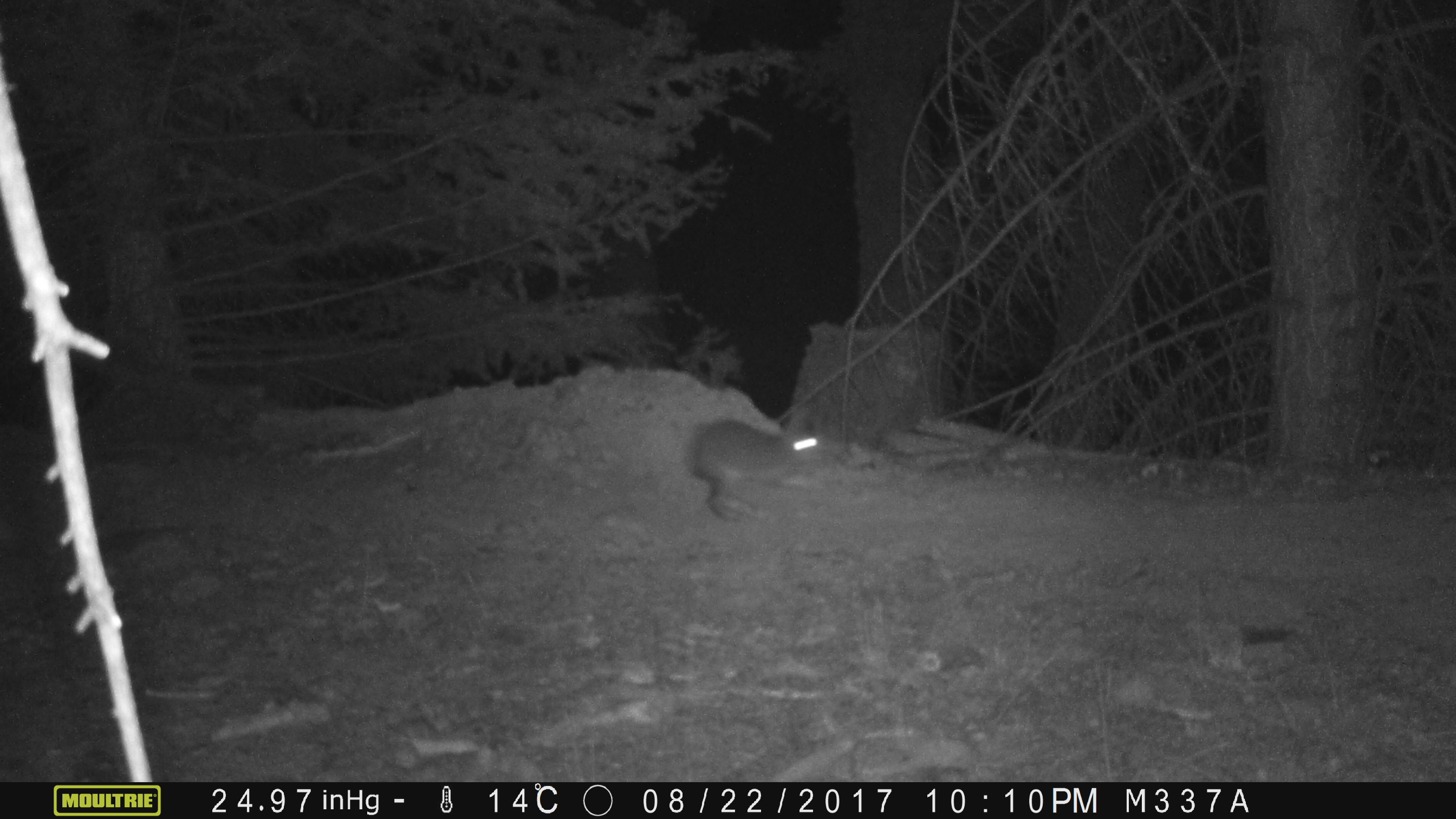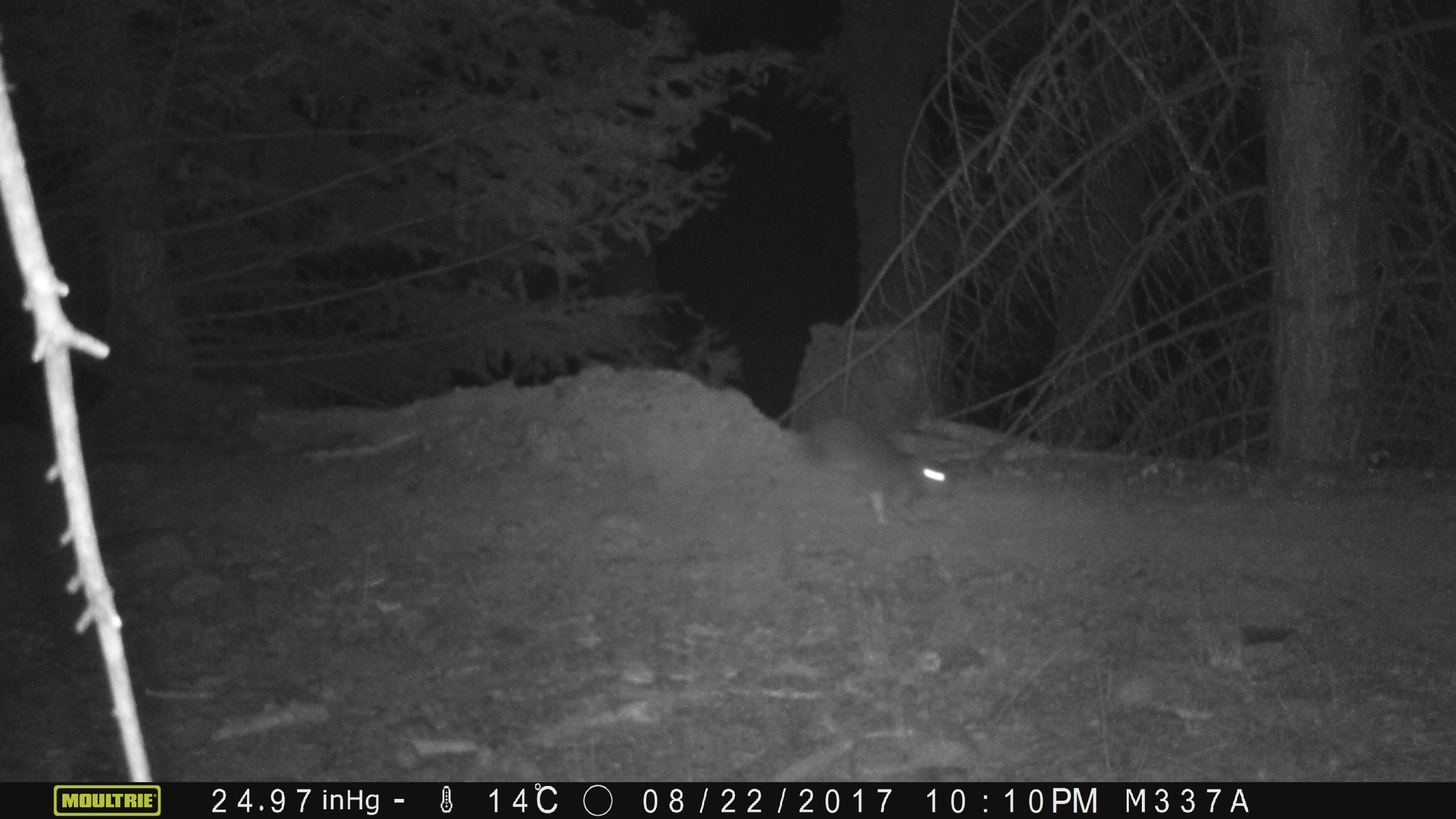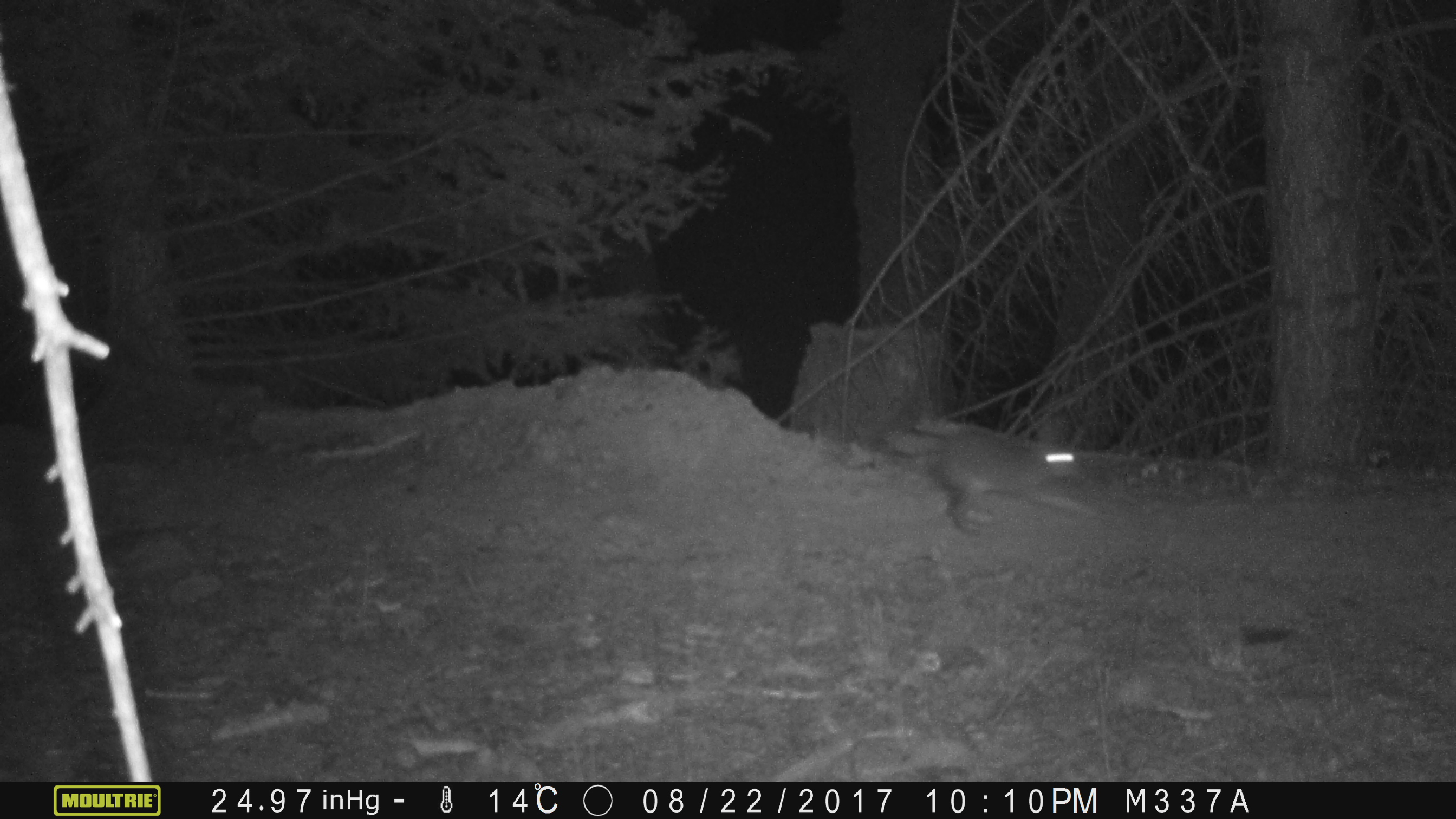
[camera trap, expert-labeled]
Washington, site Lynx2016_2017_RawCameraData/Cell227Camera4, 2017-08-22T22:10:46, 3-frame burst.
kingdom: Animalia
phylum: Chordata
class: Mammalia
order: Lagomorpha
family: Leporidae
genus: Lepus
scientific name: Lepus americanus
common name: snowshoe hare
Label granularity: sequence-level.